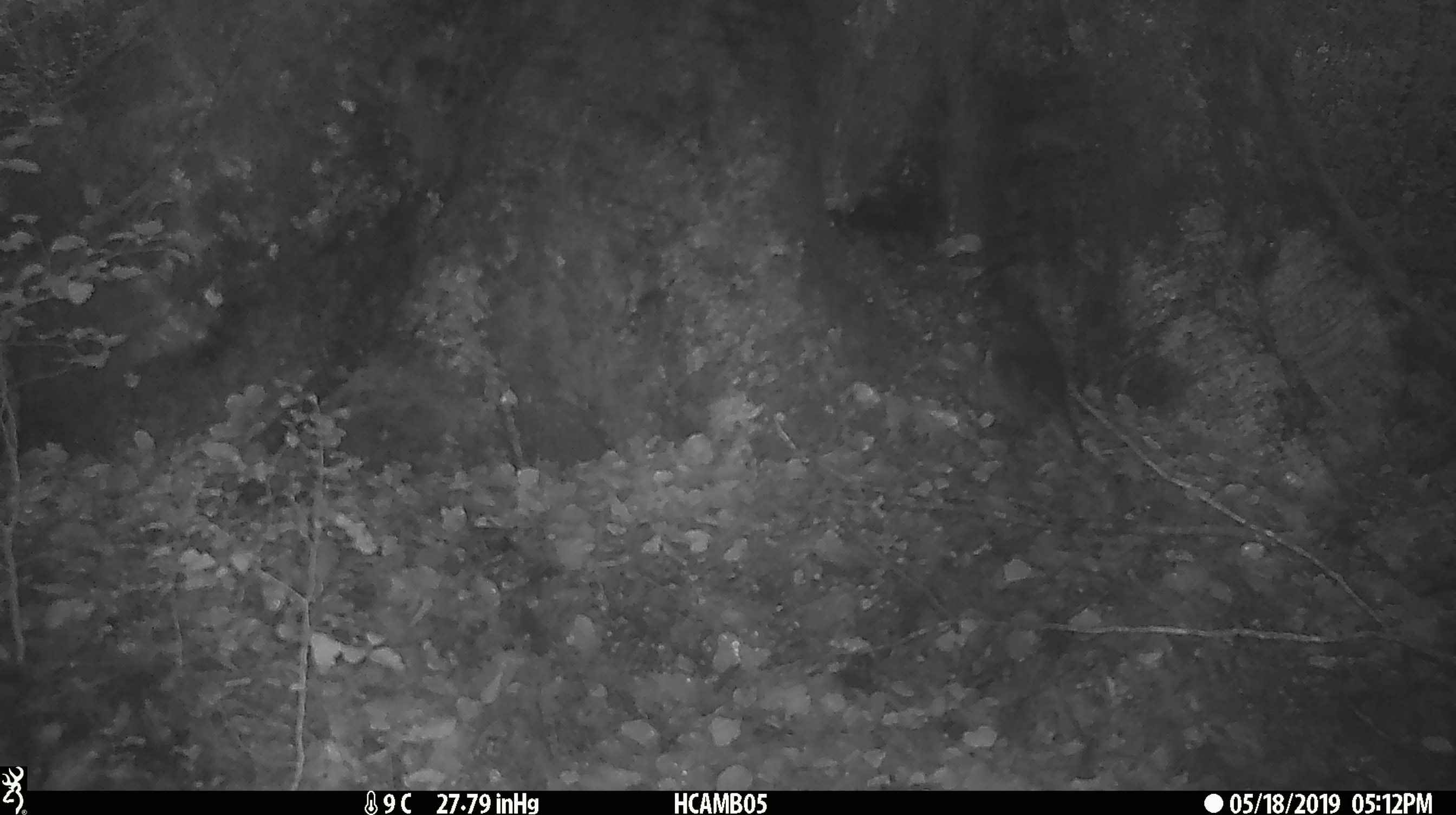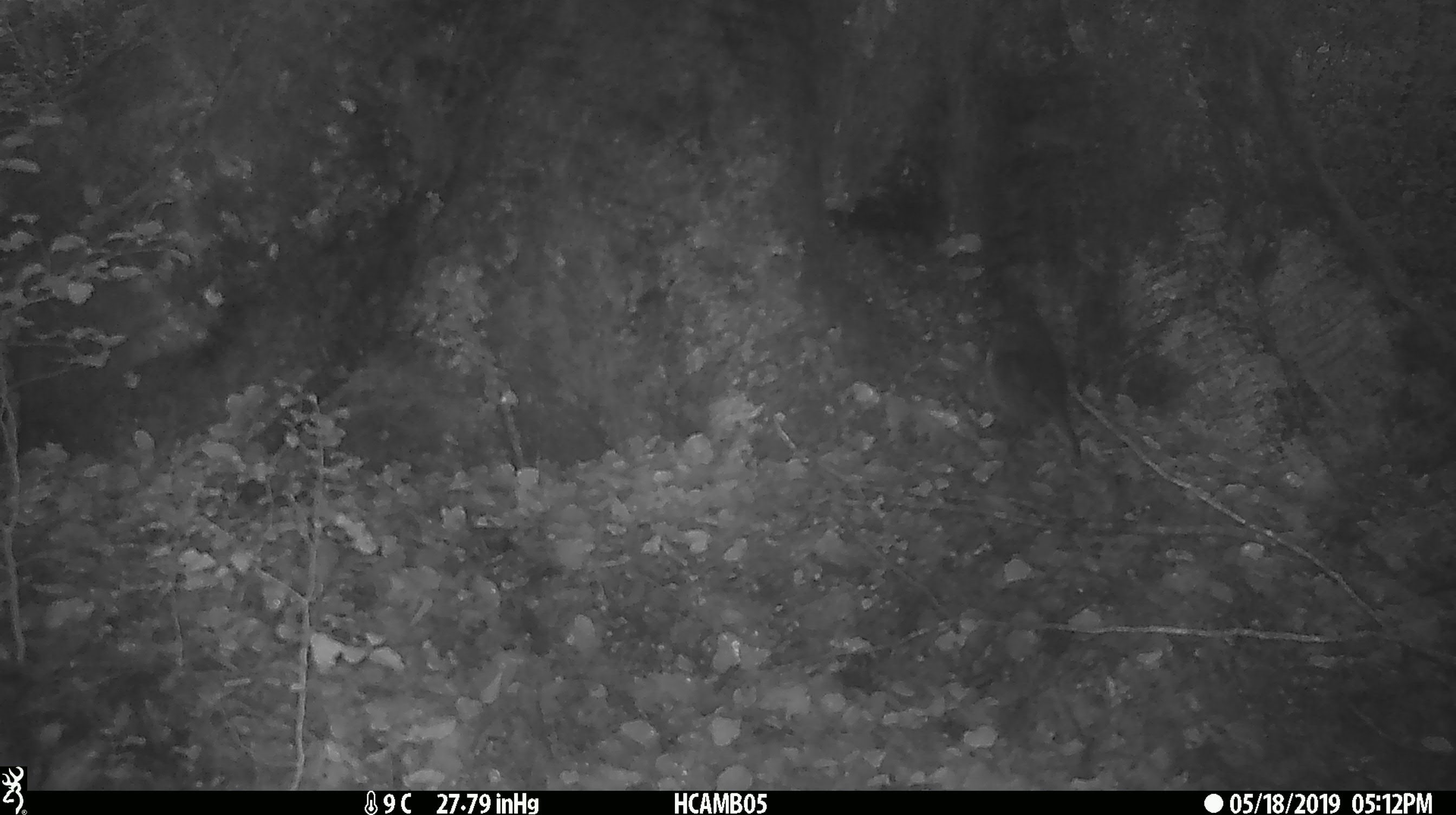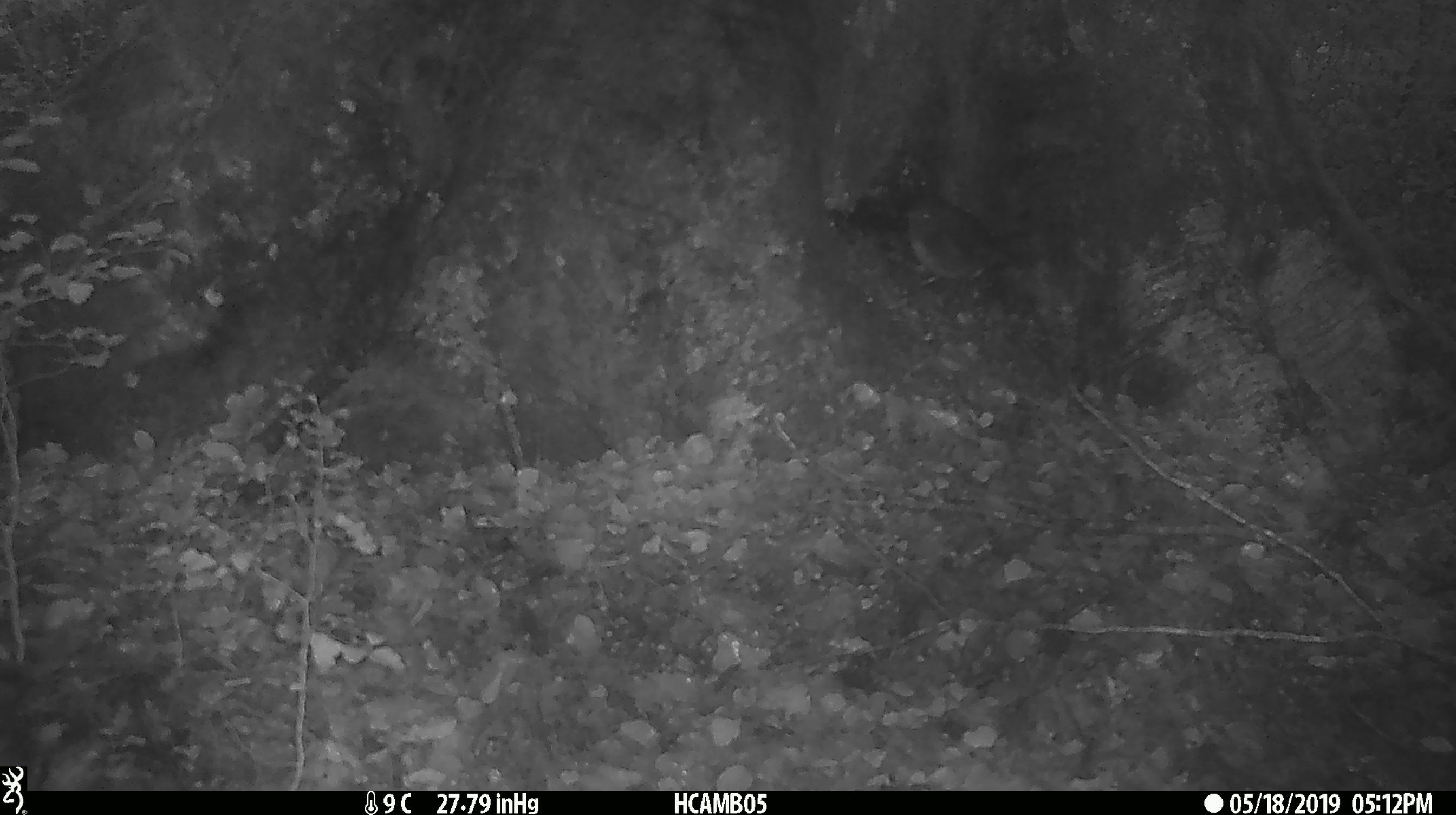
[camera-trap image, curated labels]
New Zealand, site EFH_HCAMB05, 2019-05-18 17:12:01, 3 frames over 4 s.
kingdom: Animalia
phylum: Chordata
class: Aves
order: Passeriformes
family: Petroicidae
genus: Petroica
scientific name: Petroica australis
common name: new zealand robin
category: robin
Robin (new zealand robin) (Petroica australis).